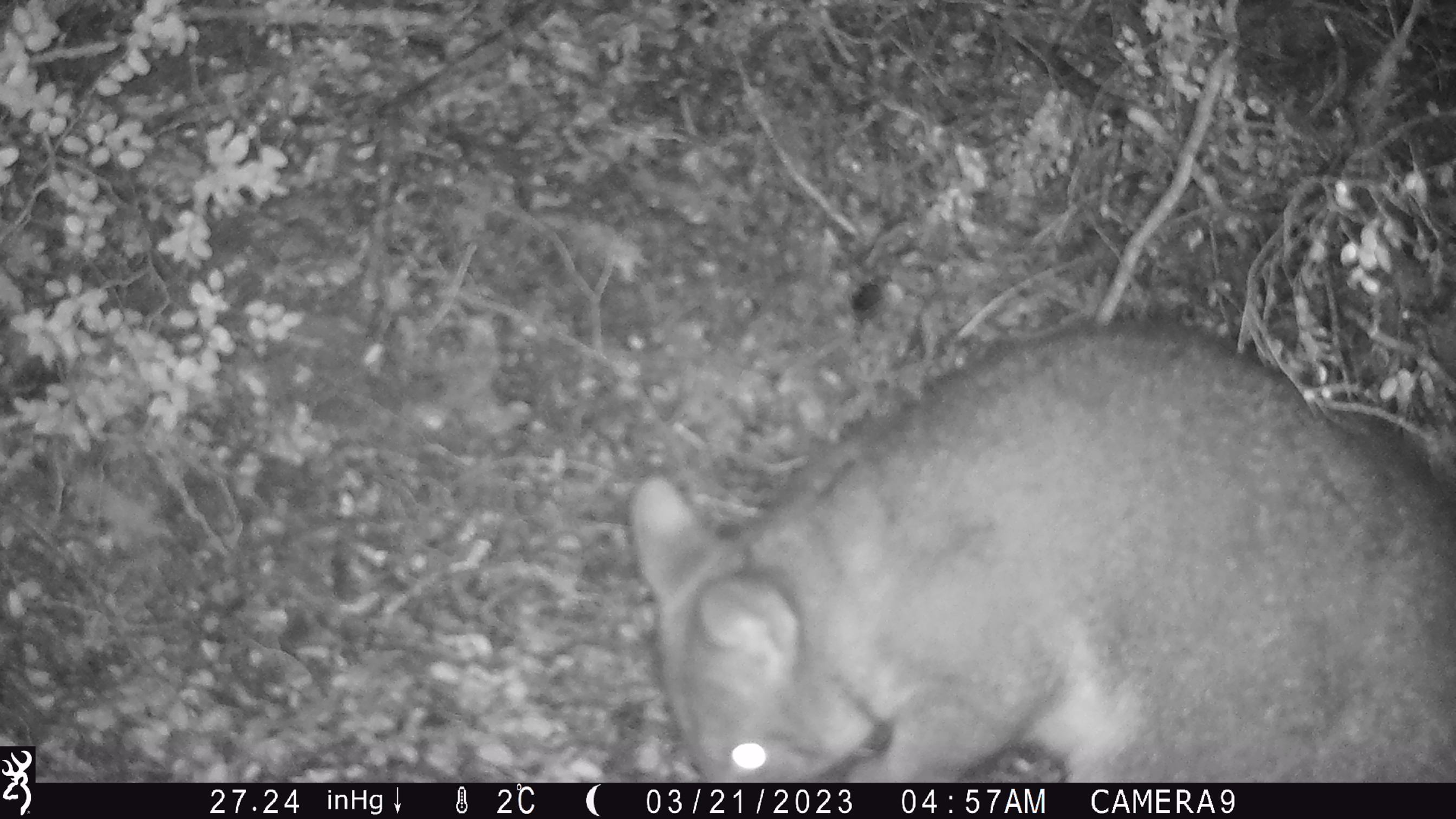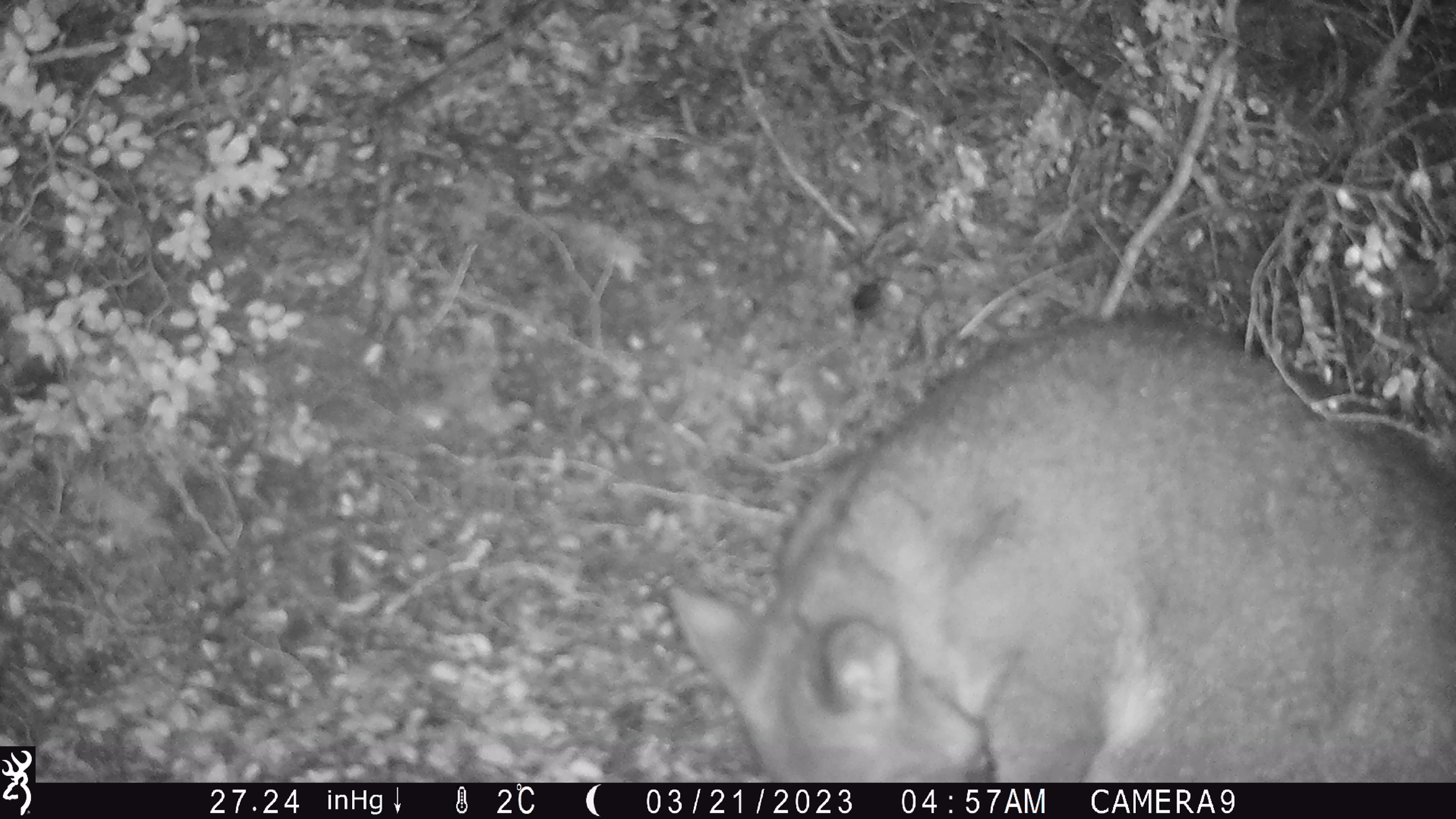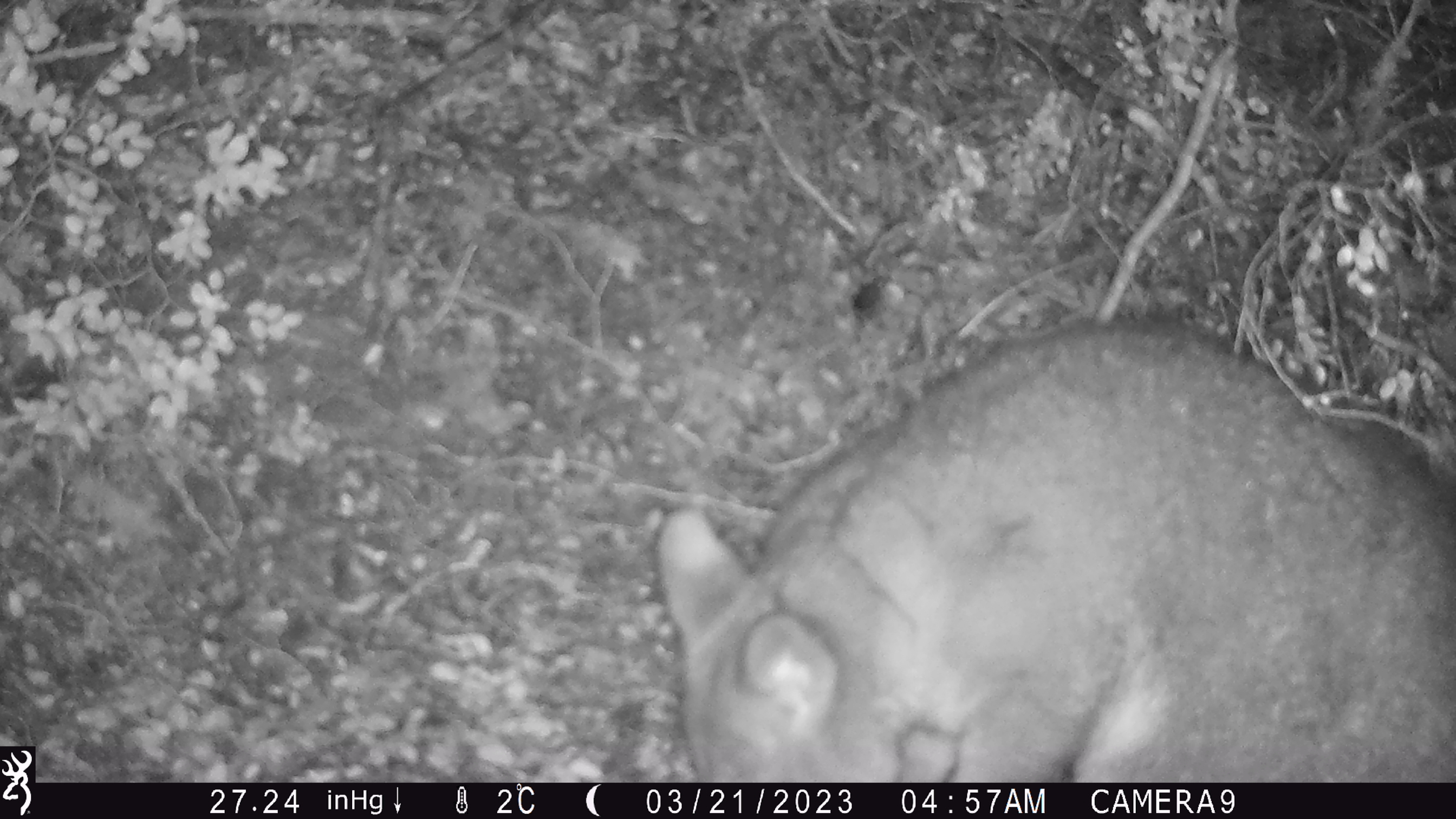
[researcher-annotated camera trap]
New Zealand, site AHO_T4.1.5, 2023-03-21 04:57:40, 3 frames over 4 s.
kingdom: Animalia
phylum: Chordata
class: Mammalia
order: Carnivora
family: Mustelidae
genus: Mustela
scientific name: Mustela erminea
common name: stoat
Stoat (Mustela erminea).